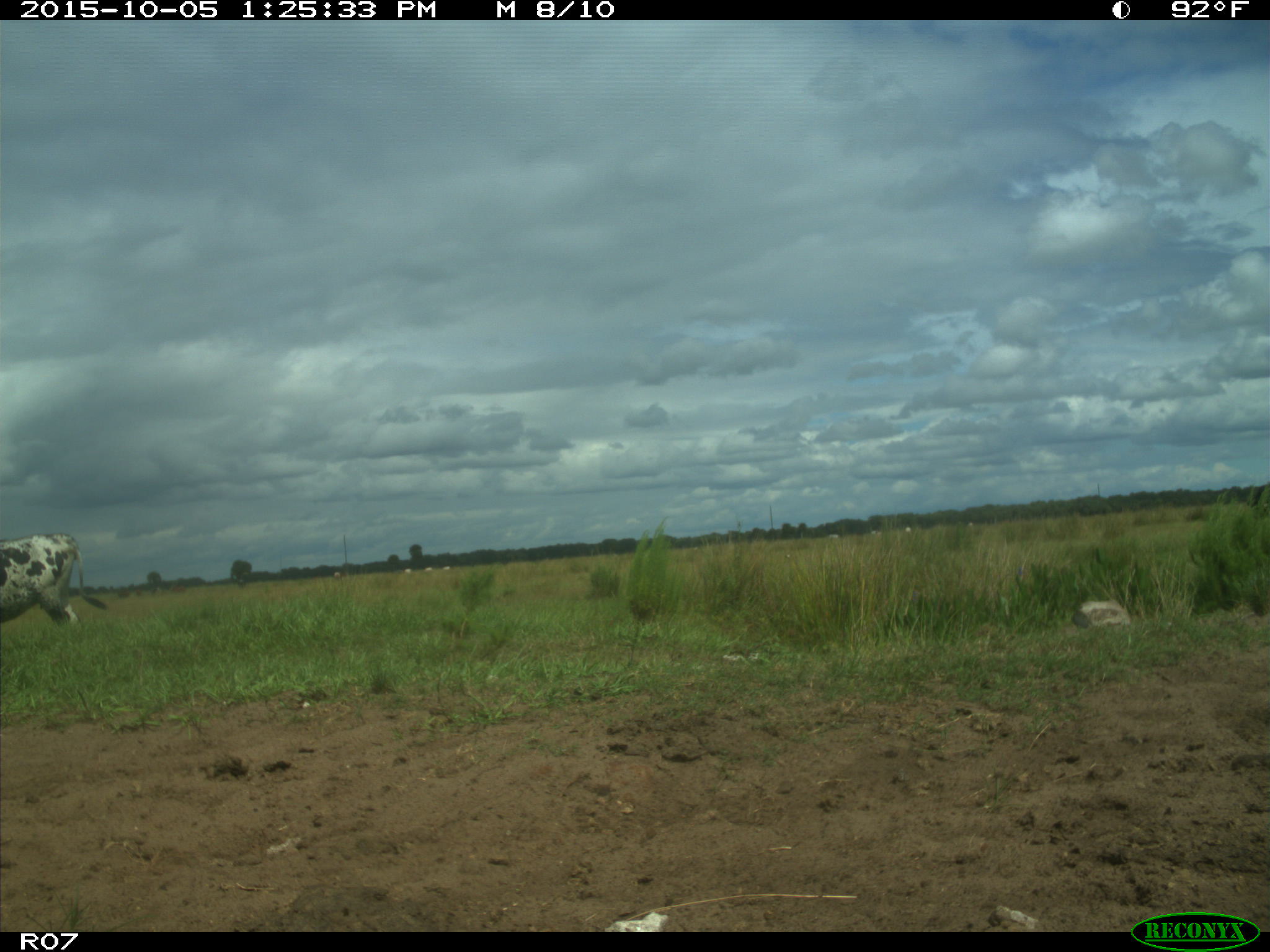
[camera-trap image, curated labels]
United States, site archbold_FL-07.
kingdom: Animalia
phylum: Chordata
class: Mammalia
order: Artiodactyla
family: Bovidae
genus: Bos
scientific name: Bos taurus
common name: domestic cow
Bos taurus (domestic cow).